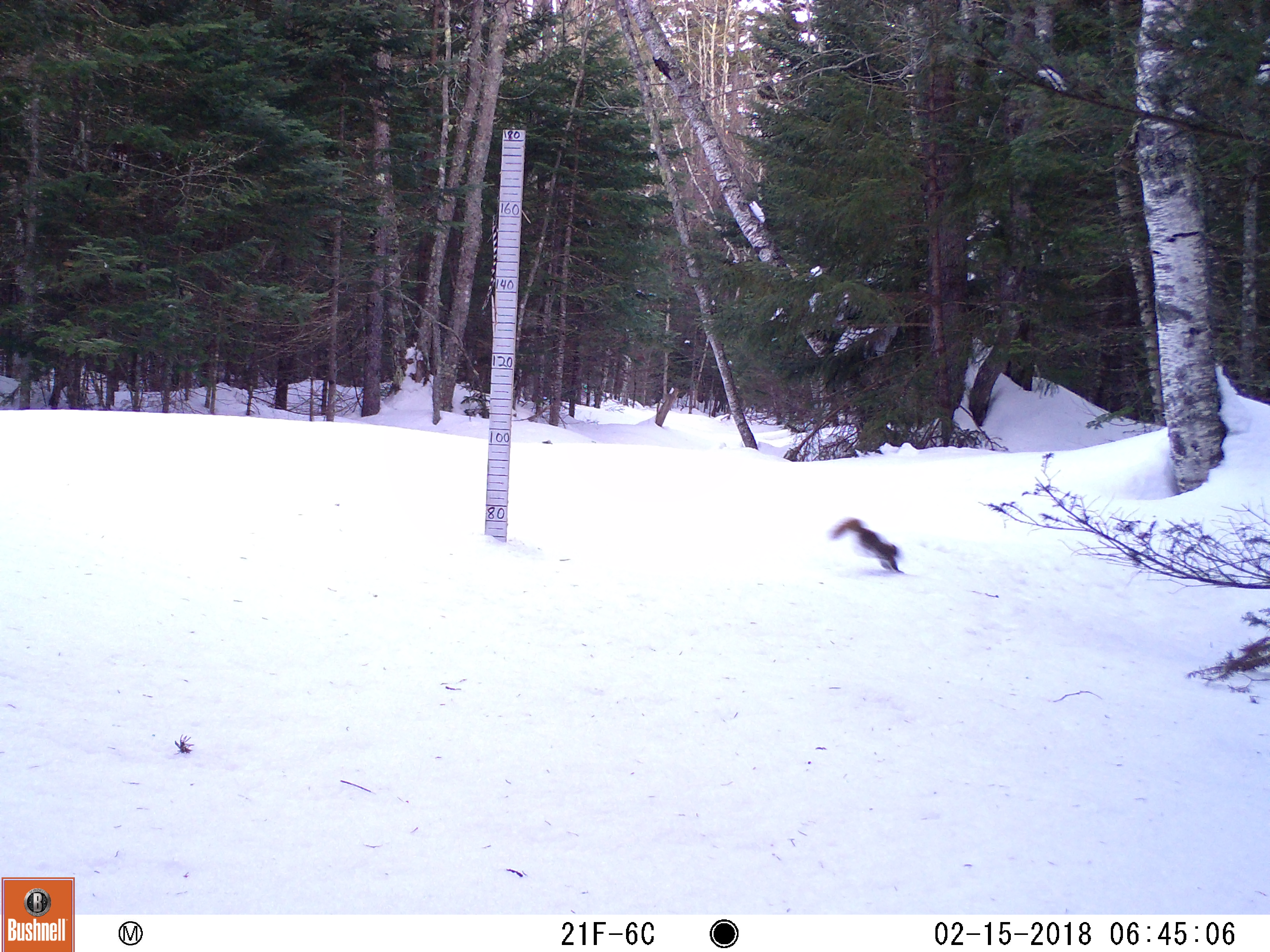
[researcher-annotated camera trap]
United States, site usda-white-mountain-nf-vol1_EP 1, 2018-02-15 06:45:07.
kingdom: Animalia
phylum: Chordata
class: Mammalia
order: Rodentia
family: Sciuridae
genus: Tamiasciurus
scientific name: Tamiasciurus hudsonicus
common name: red squirrel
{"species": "red squirrel (Tamiasciurus hudsonicus)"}